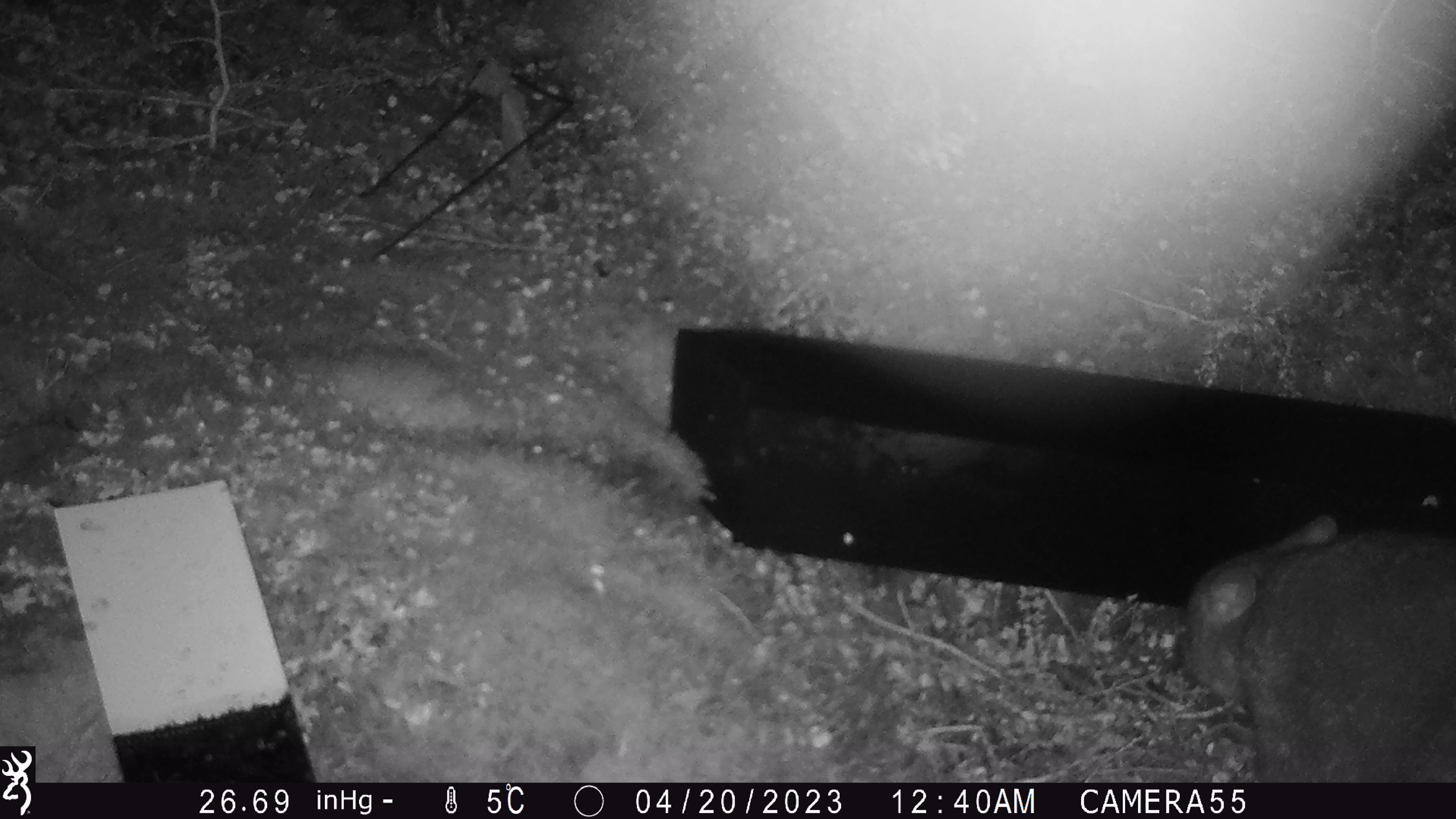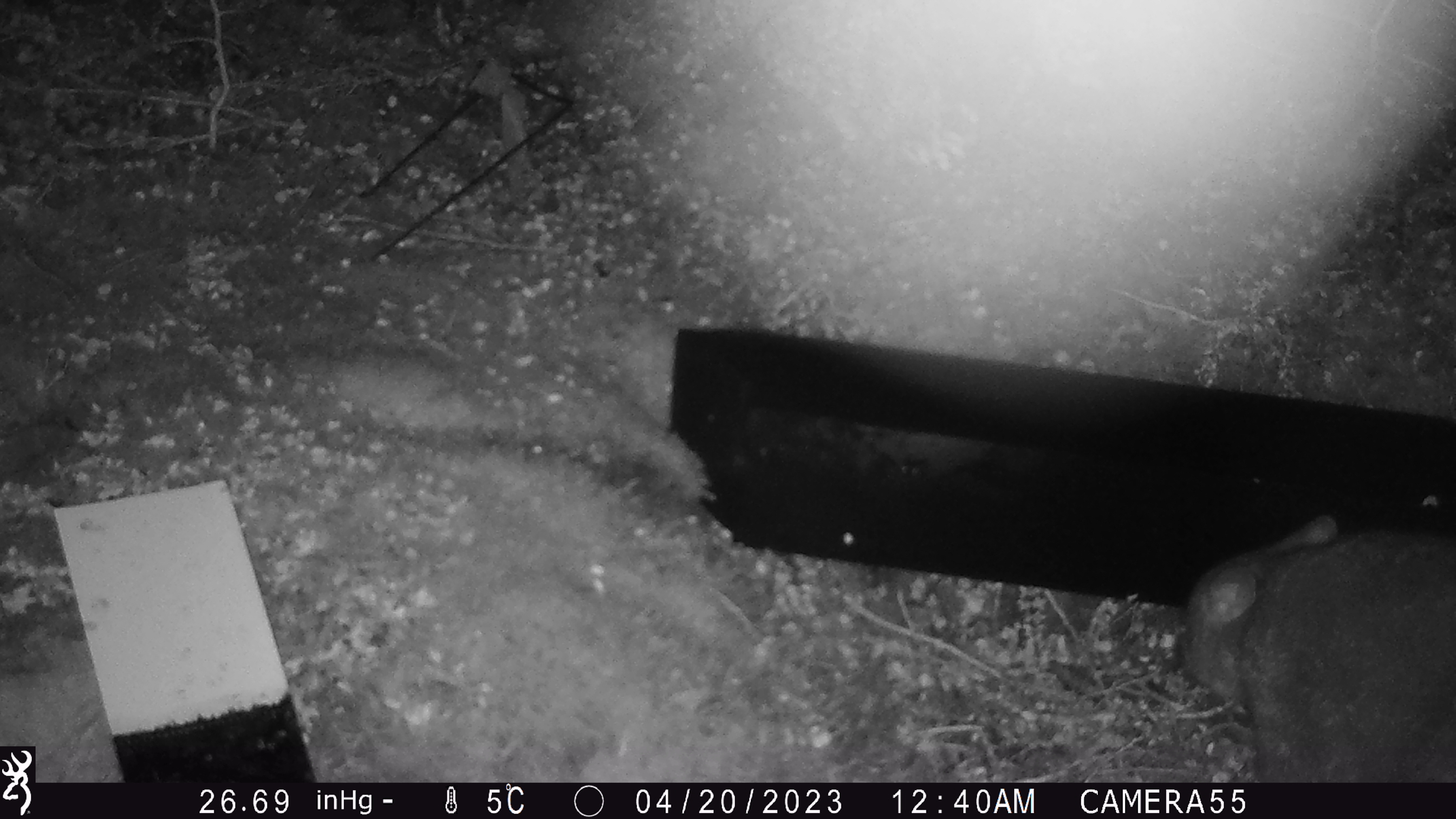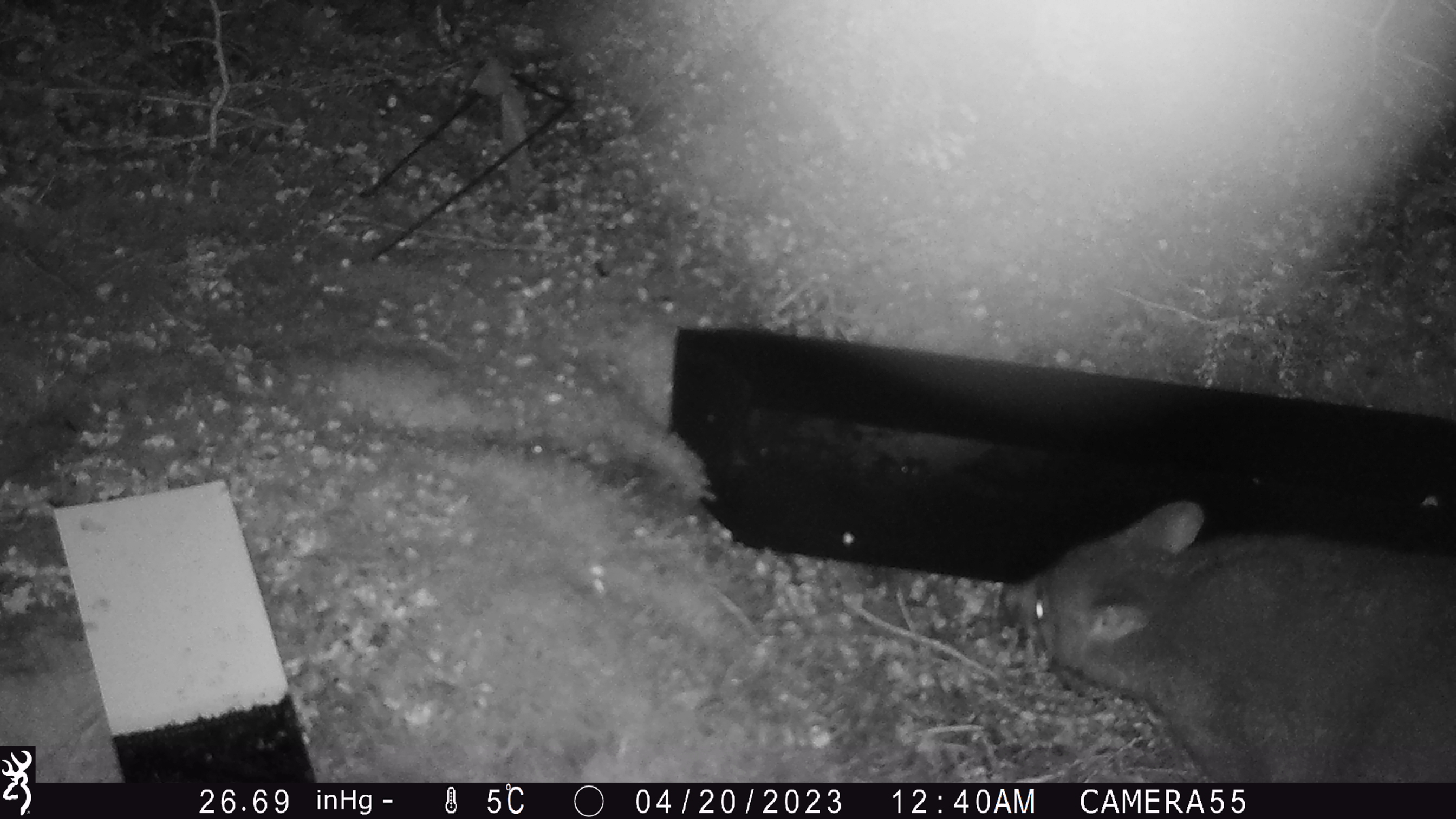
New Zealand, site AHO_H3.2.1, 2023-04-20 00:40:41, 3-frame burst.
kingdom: Animalia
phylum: Chordata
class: Mammalia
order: Diprotodontia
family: Phalangeridae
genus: Trichosurus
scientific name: Trichosurus vulpecula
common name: common brushtail possum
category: possum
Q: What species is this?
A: Possum (common brushtail possum) (Trichosurus vulpecula).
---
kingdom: Animalia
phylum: Chordata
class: Mammalia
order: Carnivora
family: Mustelidae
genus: Mustela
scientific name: Mustela erminea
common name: stoat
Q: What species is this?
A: Stoat (Mustela erminea).